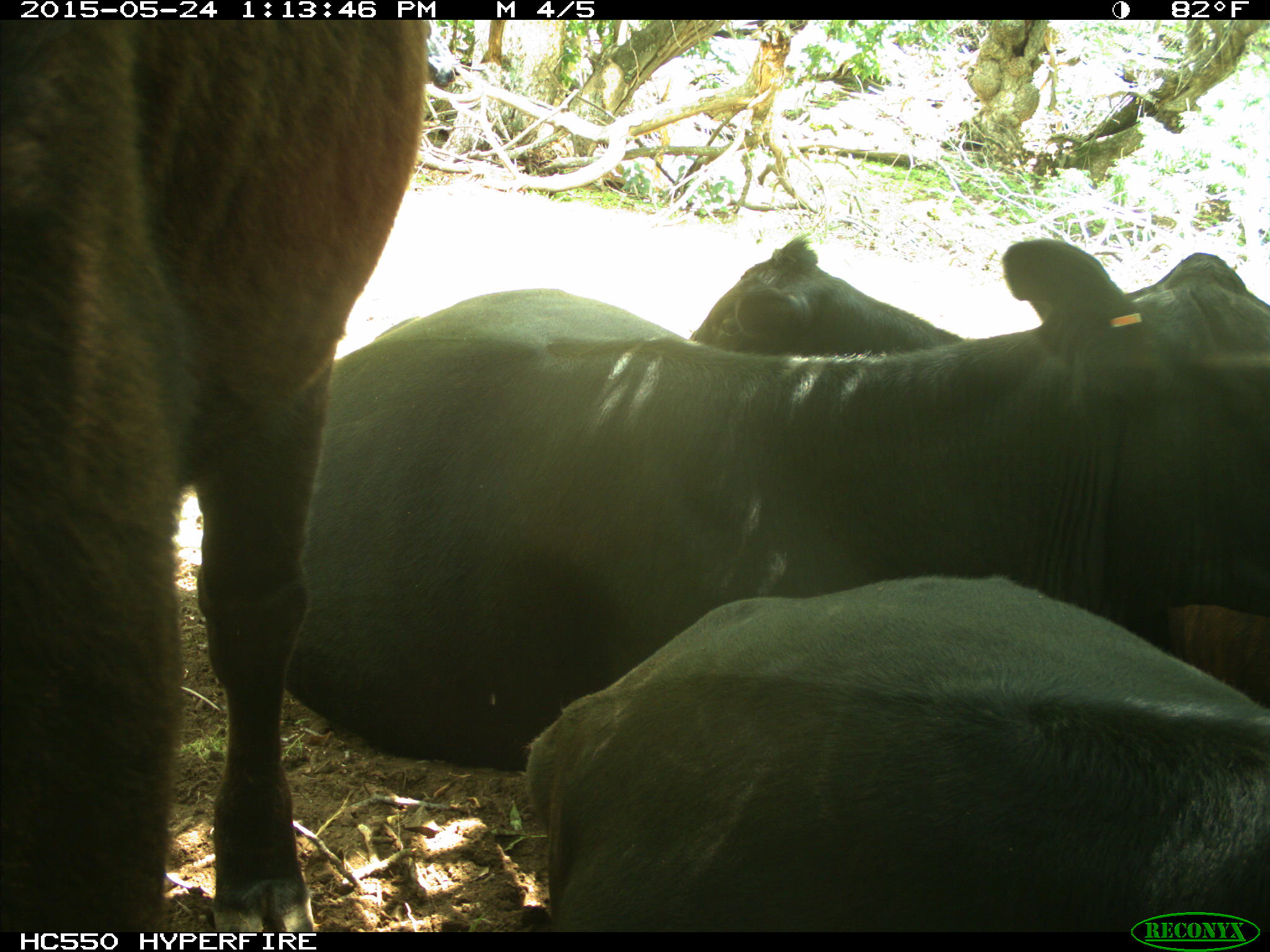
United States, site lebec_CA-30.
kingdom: Animalia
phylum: Chordata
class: Mammalia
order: Artiodactyla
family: Bovidae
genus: Bos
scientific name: Bos taurus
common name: domestic cow